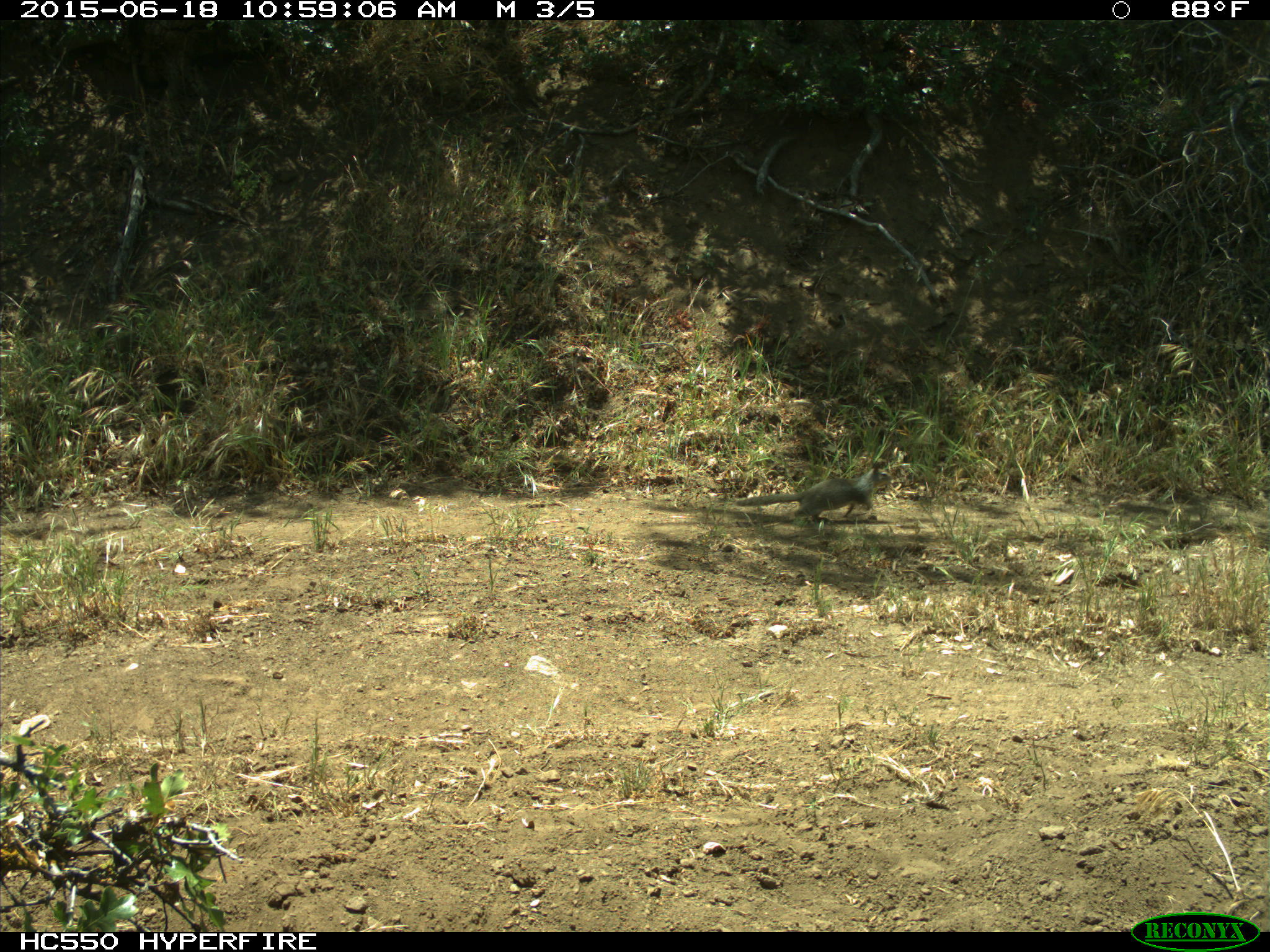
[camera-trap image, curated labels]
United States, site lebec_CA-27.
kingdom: Animalia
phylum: Chordata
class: Mammalia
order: Rodentia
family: Sciuridae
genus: Otospermophilus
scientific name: Otospermophilus beecheyi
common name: california ground squirrel